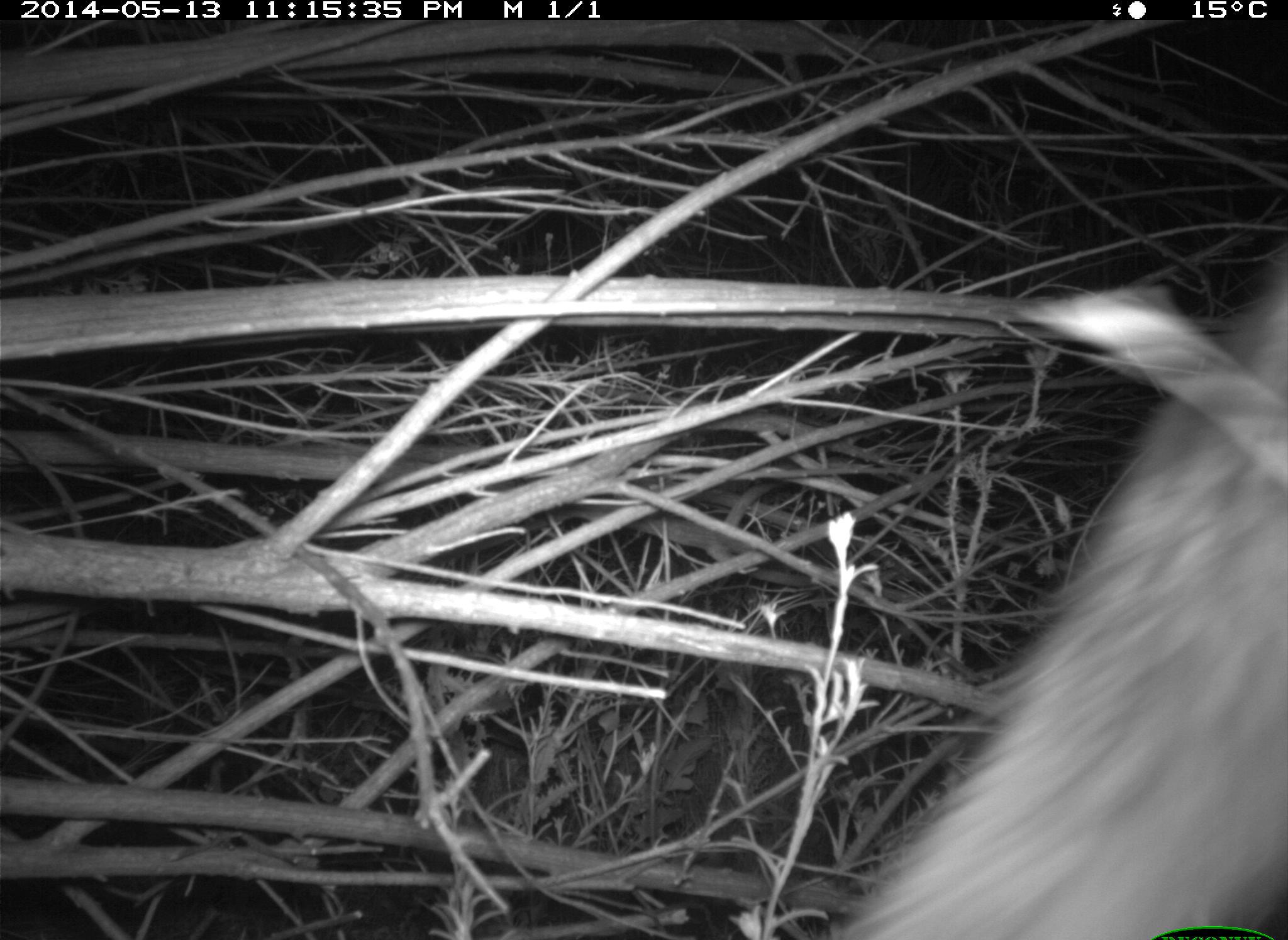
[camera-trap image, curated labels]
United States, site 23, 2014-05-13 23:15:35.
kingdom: Animalia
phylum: Chordata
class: Mammalia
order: Carnivora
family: Canidae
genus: Canis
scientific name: Canis latrans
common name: coyote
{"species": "coyote (Canis latrans)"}